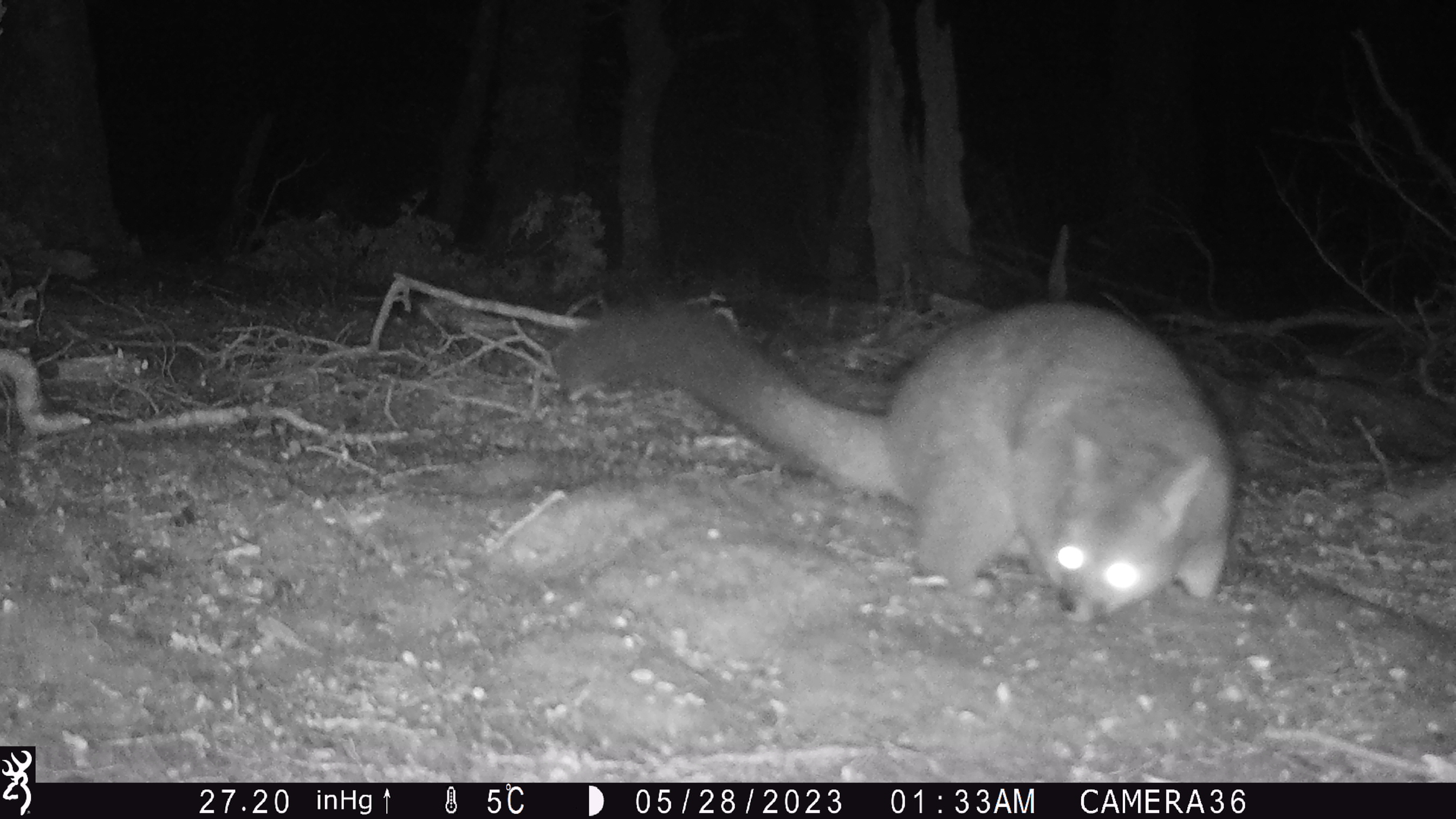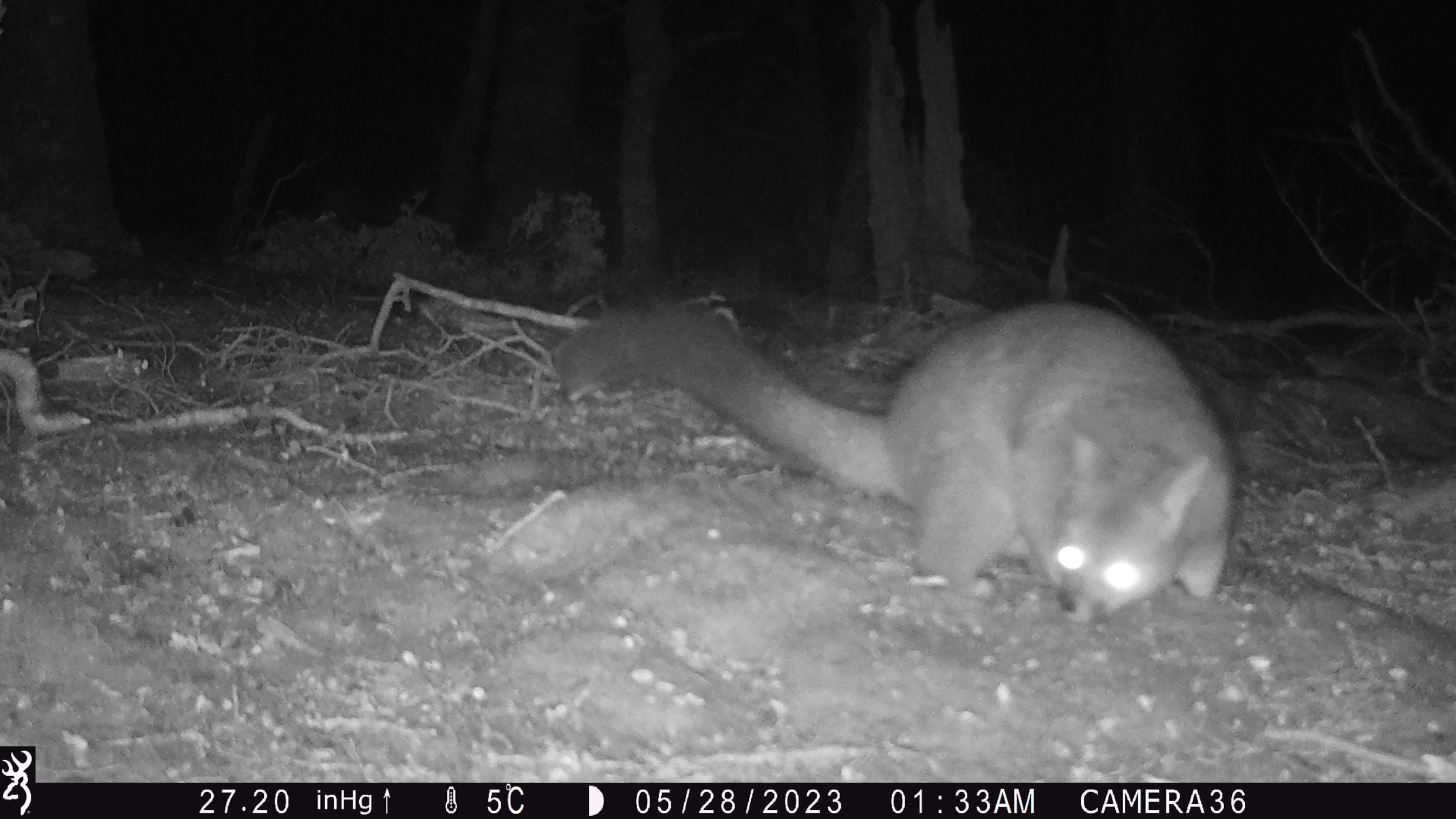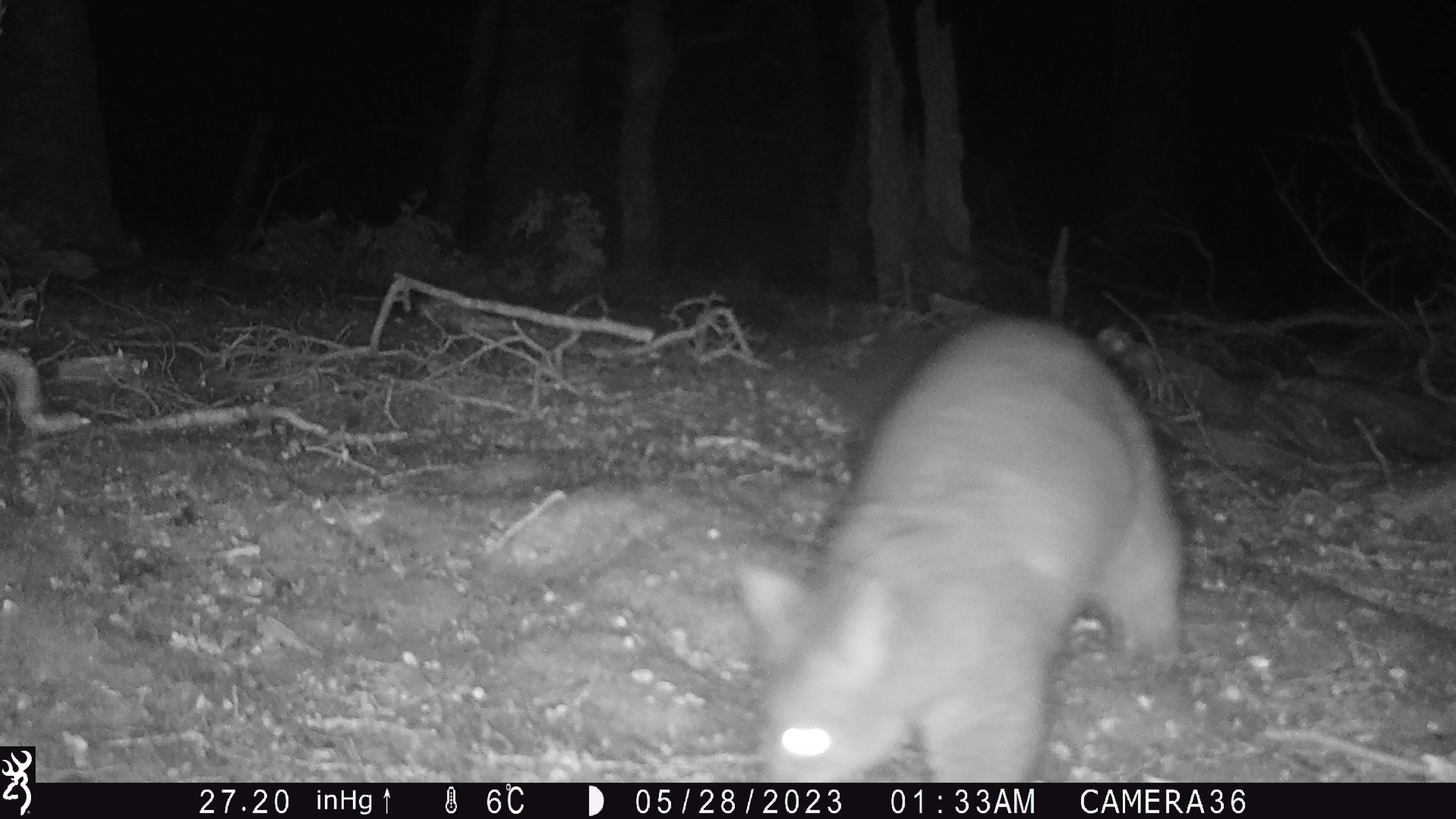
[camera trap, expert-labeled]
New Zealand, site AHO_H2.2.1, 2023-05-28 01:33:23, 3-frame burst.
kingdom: Animalia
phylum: Chordata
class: Mammalia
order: Diprotodontia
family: Phalangeridae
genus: Trichosurus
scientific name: Trichosurus vulpecula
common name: common brushtail possum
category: possum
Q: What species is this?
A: Possum (common brushtail possum) (Trichosurus vulpecula).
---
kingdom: Animalia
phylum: Chordata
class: Mammalia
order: Carnivora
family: Mustelidae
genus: Mustela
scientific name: Mustela erminea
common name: stoat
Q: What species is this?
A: Stoat (Mustela erminea).